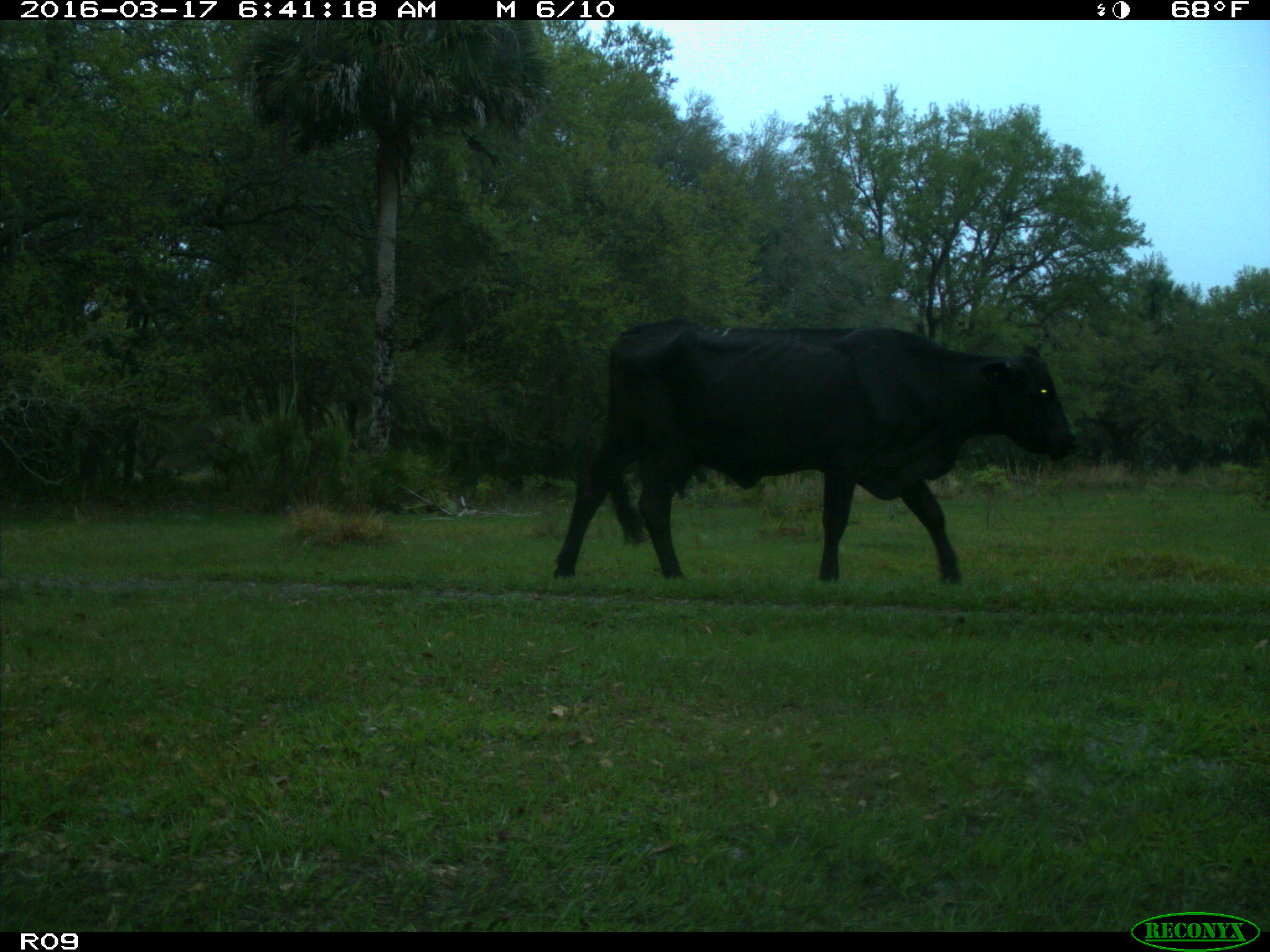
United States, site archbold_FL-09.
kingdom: Animalia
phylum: Chordata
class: Mammalia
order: Artiodactyla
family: Bovidae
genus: Bos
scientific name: Bos taurus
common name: domestic cow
Bos taurus (domestic cow).